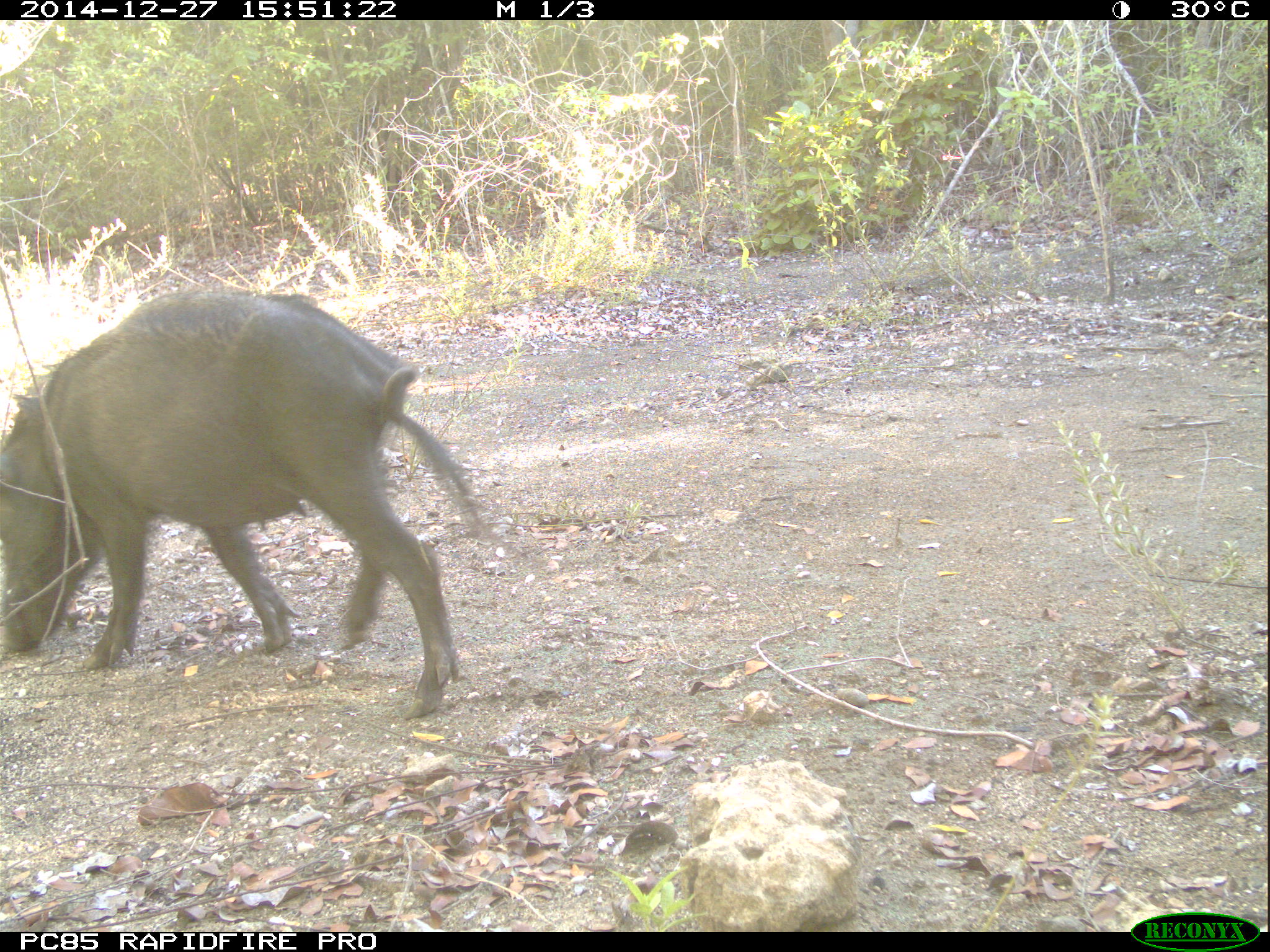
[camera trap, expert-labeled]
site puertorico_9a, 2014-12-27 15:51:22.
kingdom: Animalia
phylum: Chordata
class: Mammalia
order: Artiodactyla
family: Suidae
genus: Sus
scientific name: Sus scrofa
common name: pig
Pig (Sus scrofa).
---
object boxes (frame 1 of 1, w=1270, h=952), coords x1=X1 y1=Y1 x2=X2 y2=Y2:
pig: x1=0 y1=288 x2=484 y2=708